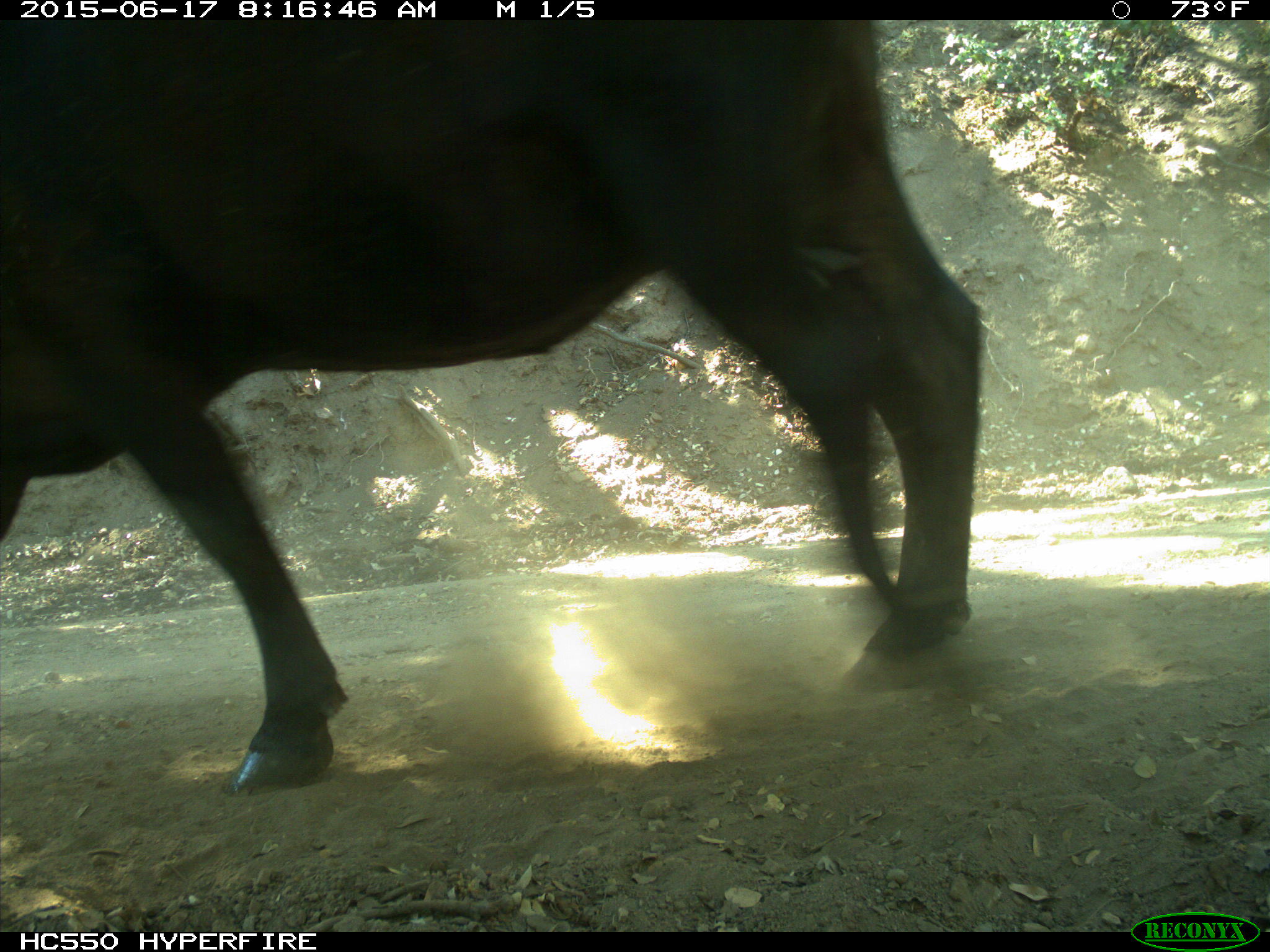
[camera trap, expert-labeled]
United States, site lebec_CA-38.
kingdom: Animalia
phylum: Chordata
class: Mammalia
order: Artiodactyla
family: Bovidae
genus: Bos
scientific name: Bos taurus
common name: domestic cow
Bos taurus (domestic cow).